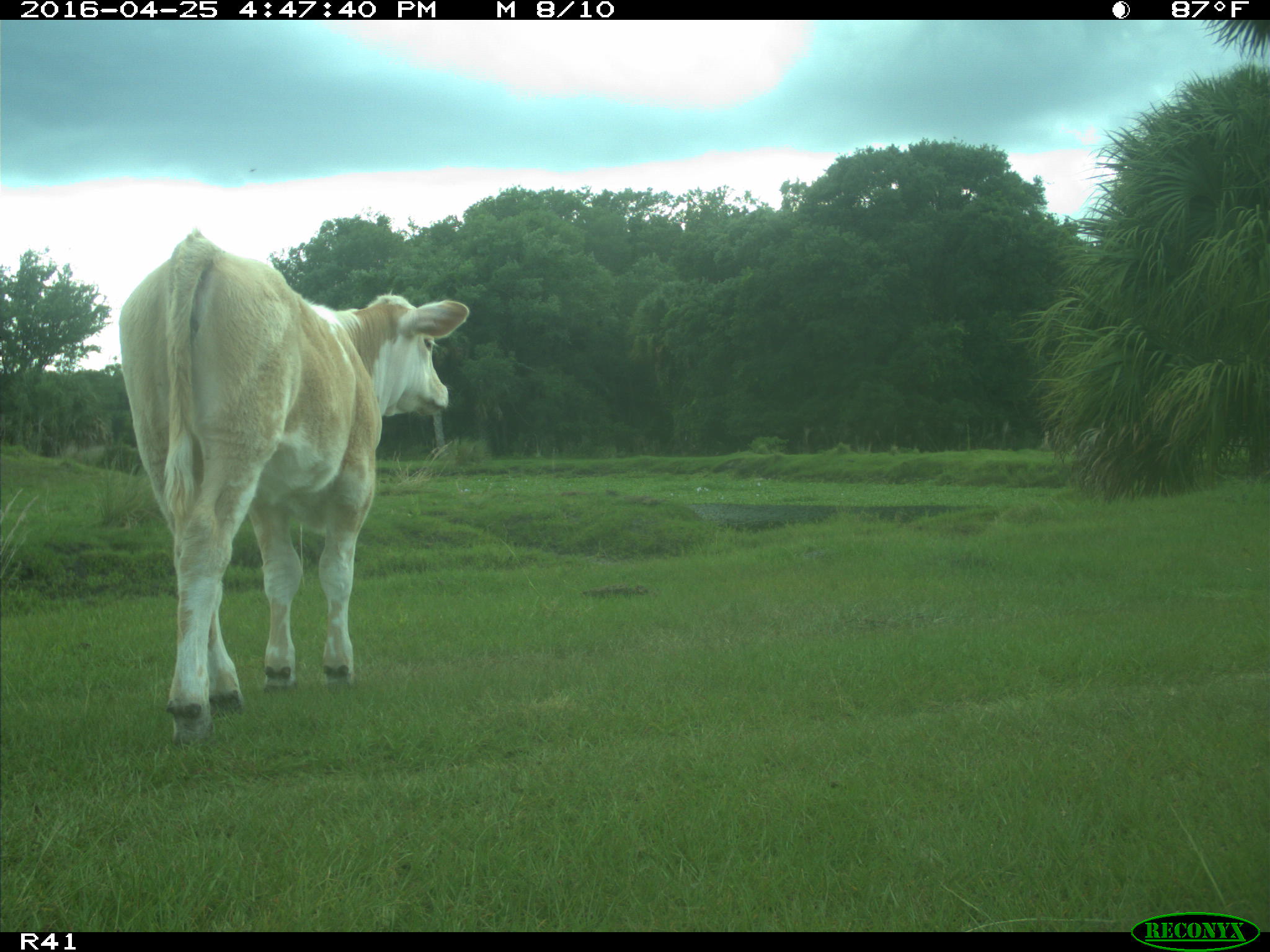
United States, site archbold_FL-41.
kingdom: Animalia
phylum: Chordata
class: Mammalia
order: Artiodactyla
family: Bovidae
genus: Bos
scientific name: Bos taurus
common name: domestic cow